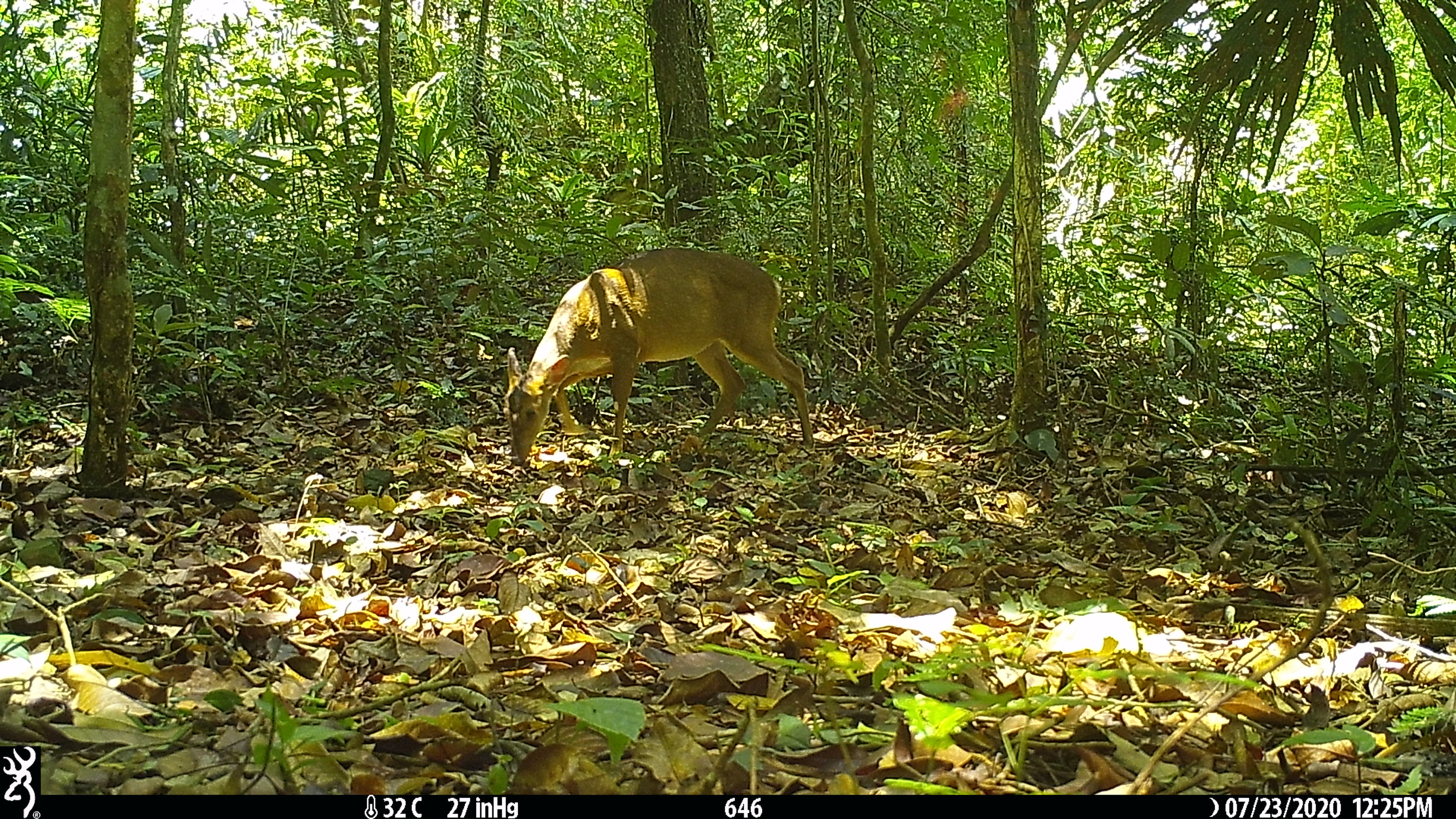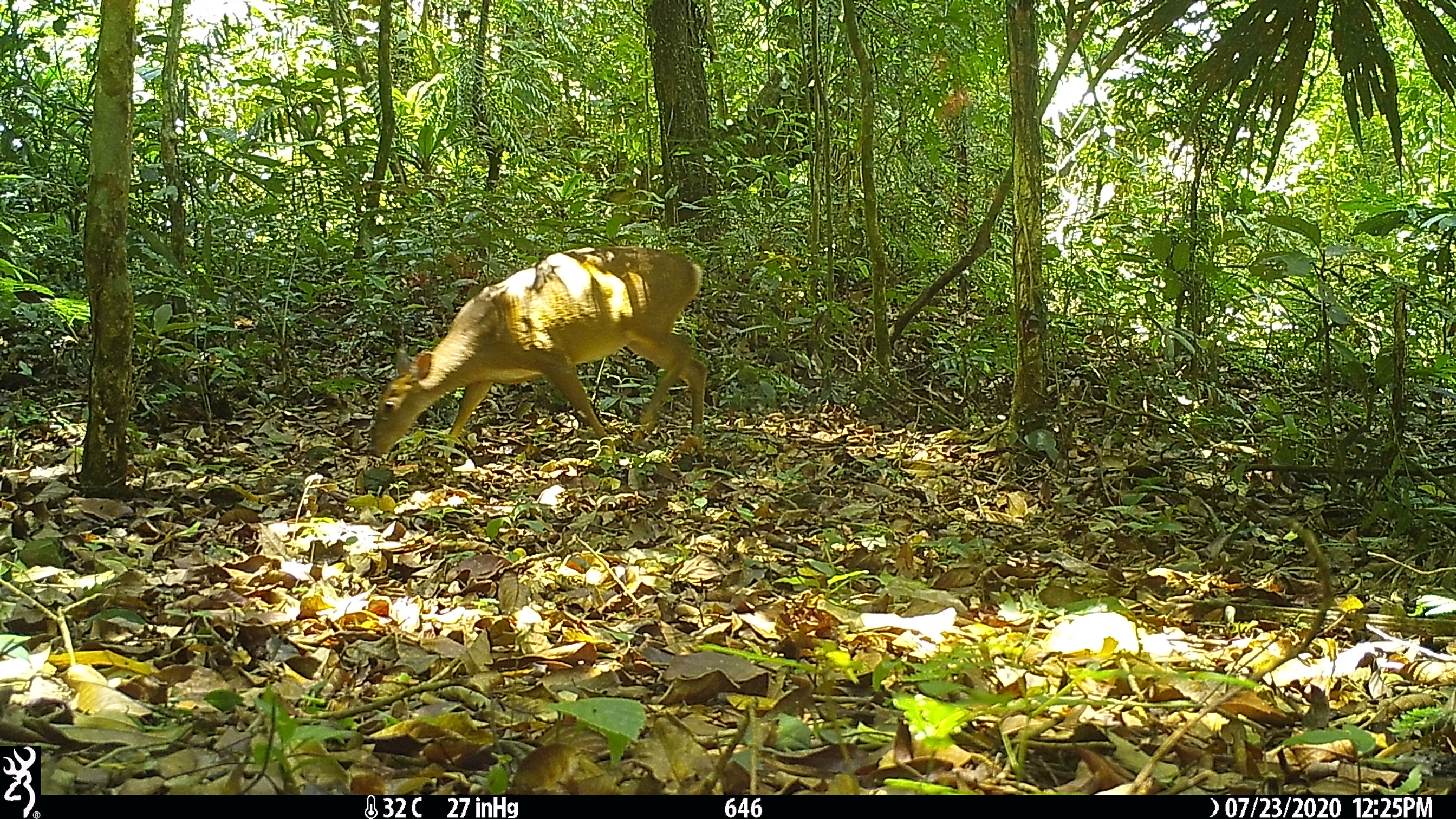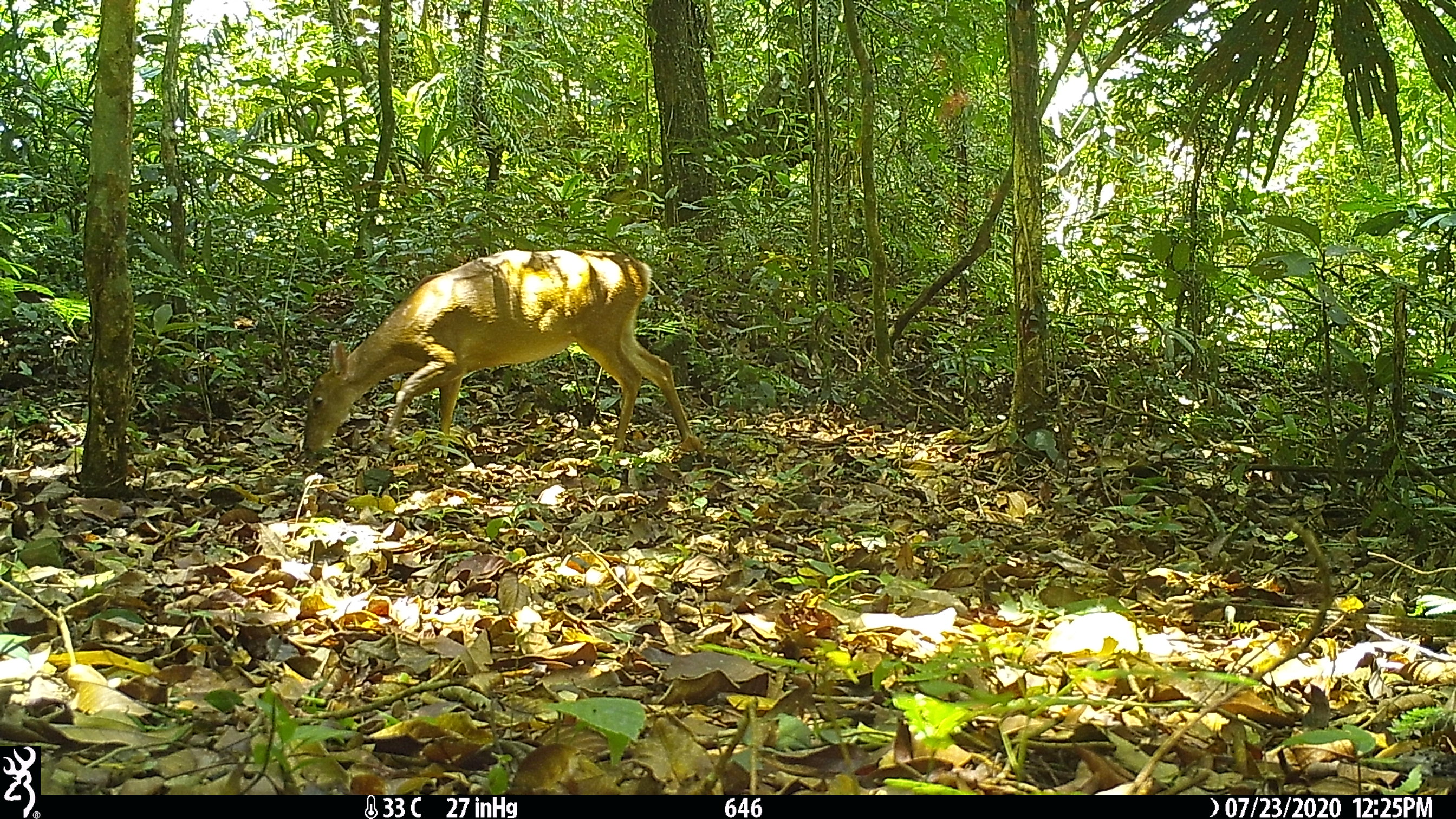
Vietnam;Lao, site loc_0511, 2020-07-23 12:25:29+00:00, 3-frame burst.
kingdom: Animalia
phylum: Chordata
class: Mammalia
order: Artiodactyla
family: Cervidae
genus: Muntiacus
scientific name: Muntiacus vuquangensis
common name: large-antlered muntjac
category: large antlered muntjac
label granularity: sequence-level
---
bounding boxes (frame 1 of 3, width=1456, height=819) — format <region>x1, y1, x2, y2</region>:
large antlered muntjac: <region>502, 246, 814, 462</region>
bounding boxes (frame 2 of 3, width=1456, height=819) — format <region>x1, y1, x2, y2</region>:
large antlered muntjac: <region>364, 244, 707, 457</region>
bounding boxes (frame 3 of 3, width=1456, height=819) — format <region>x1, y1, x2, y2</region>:
large antlered muntjac: <region>301, 248, 693, 456</region>